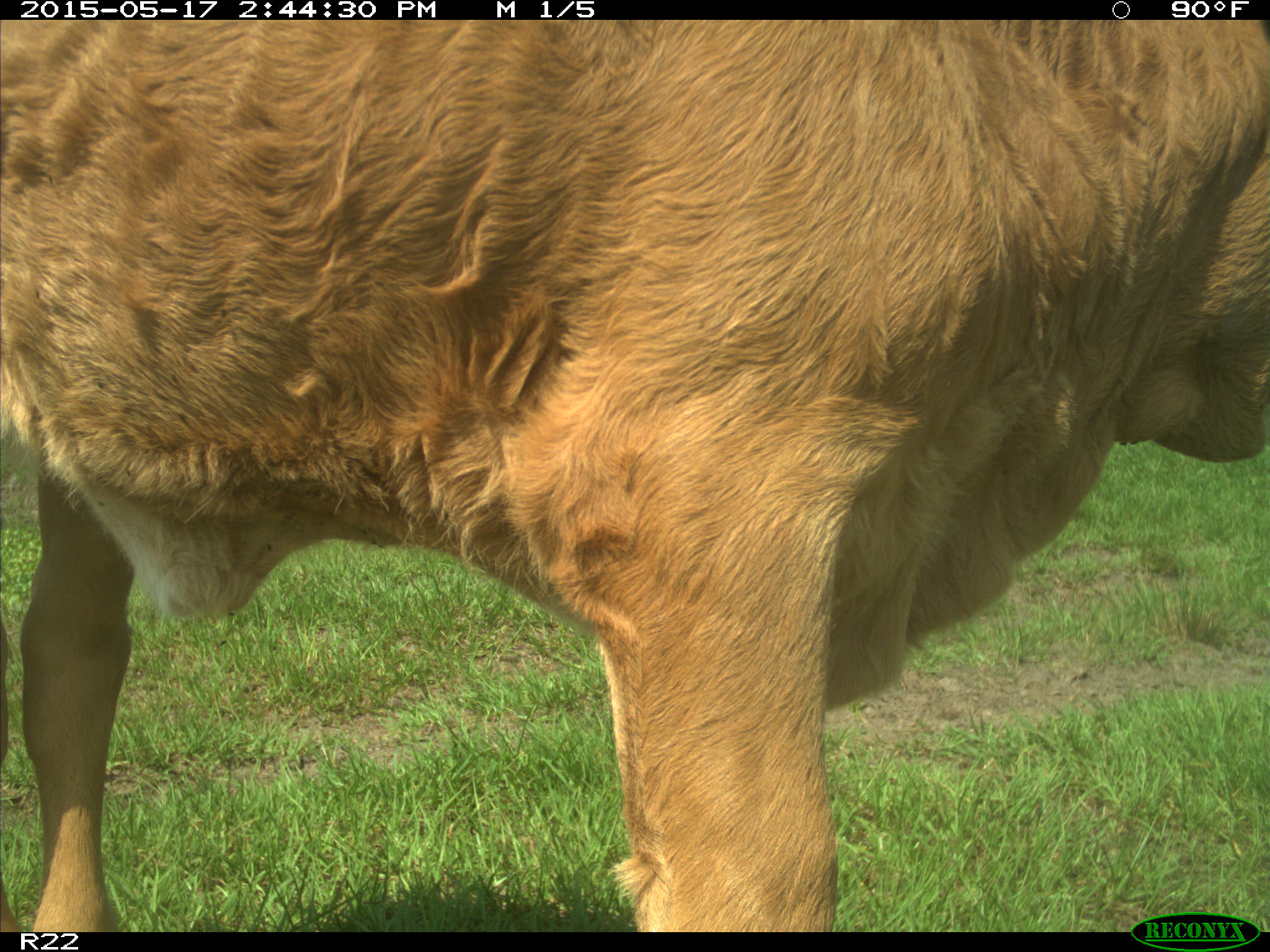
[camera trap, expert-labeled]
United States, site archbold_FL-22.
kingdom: Animalia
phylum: Chordata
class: Mammalia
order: Artiodactyla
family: Bovidae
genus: Bos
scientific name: Bos taurus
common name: domestic cow